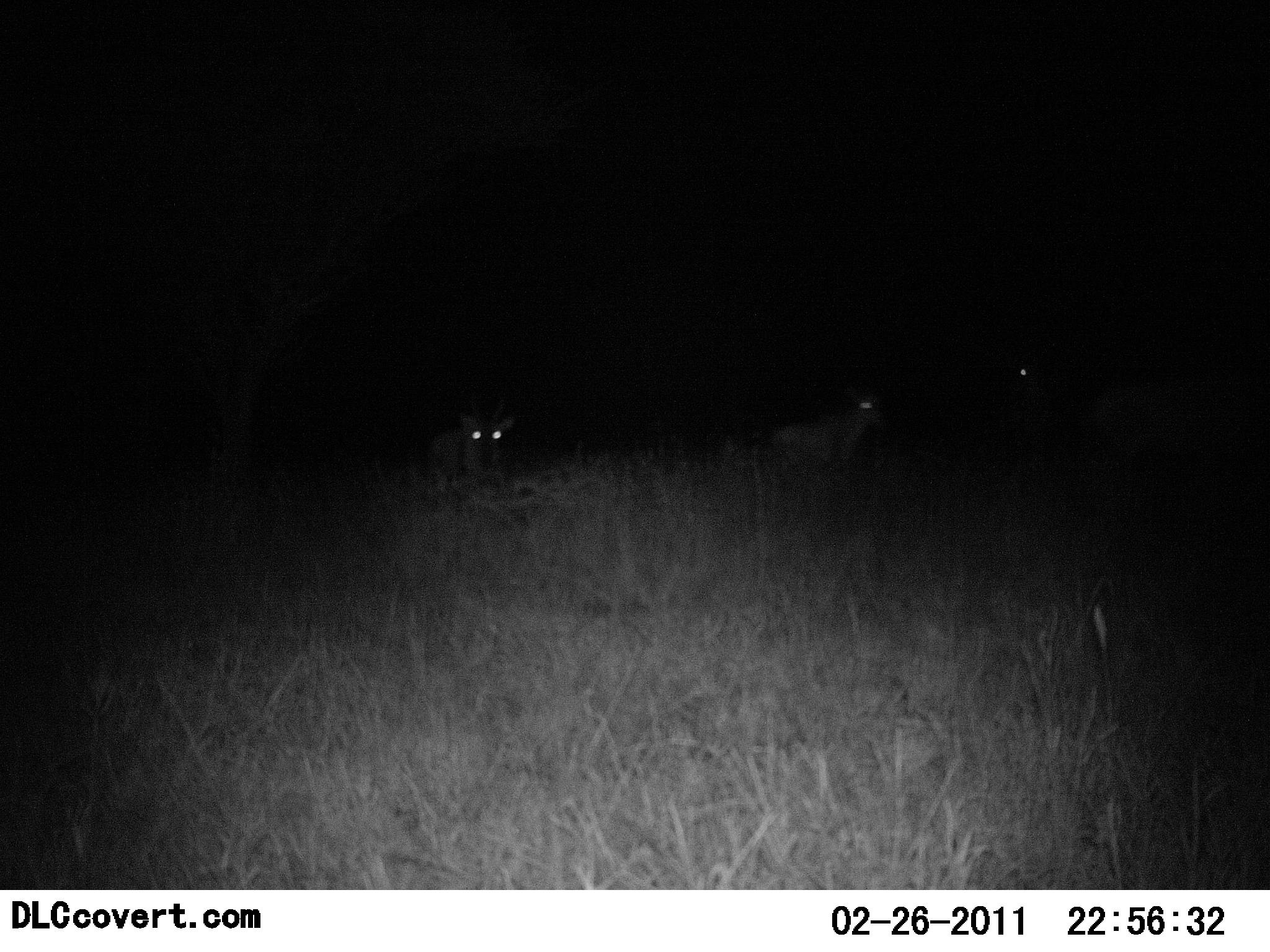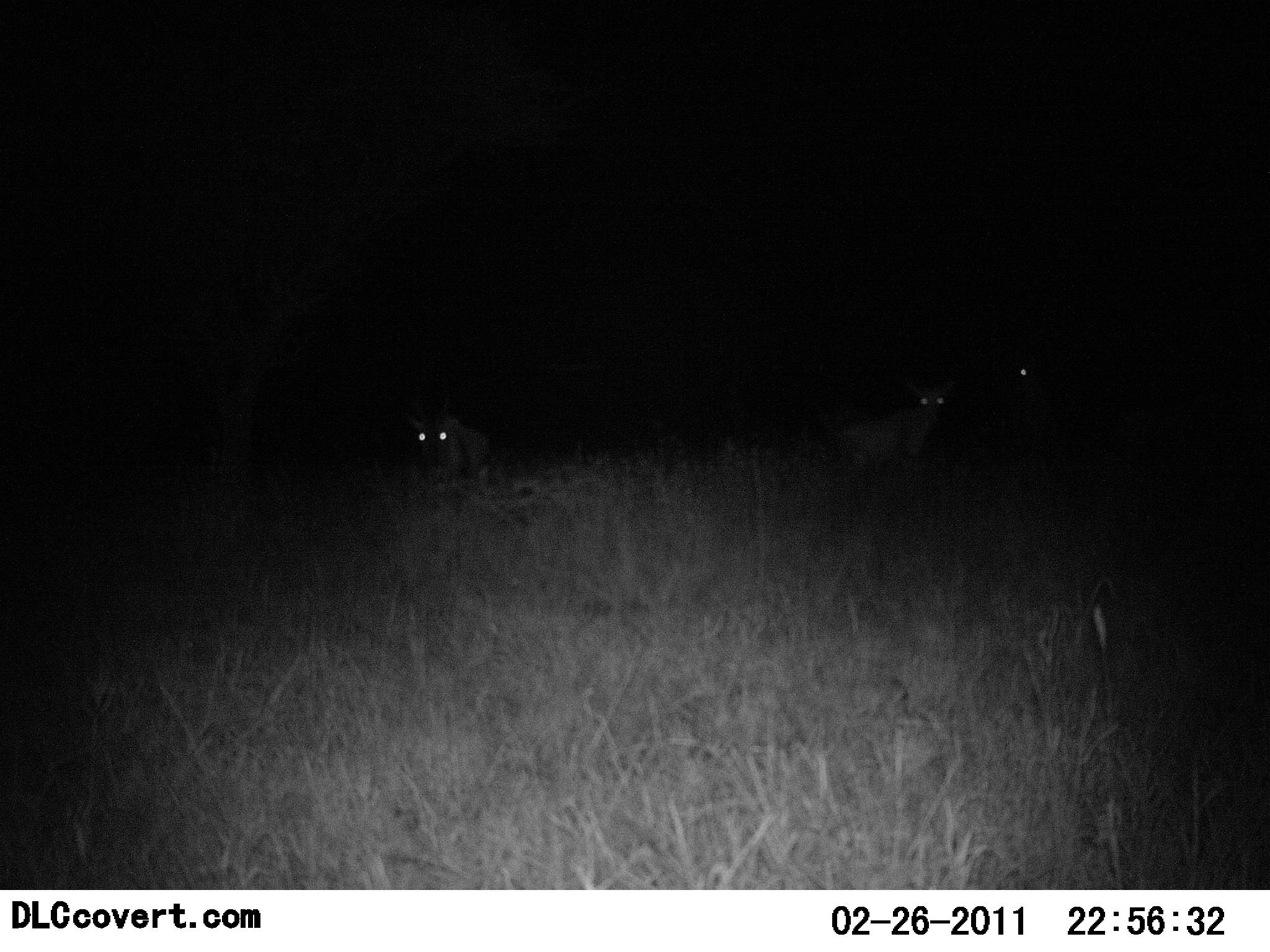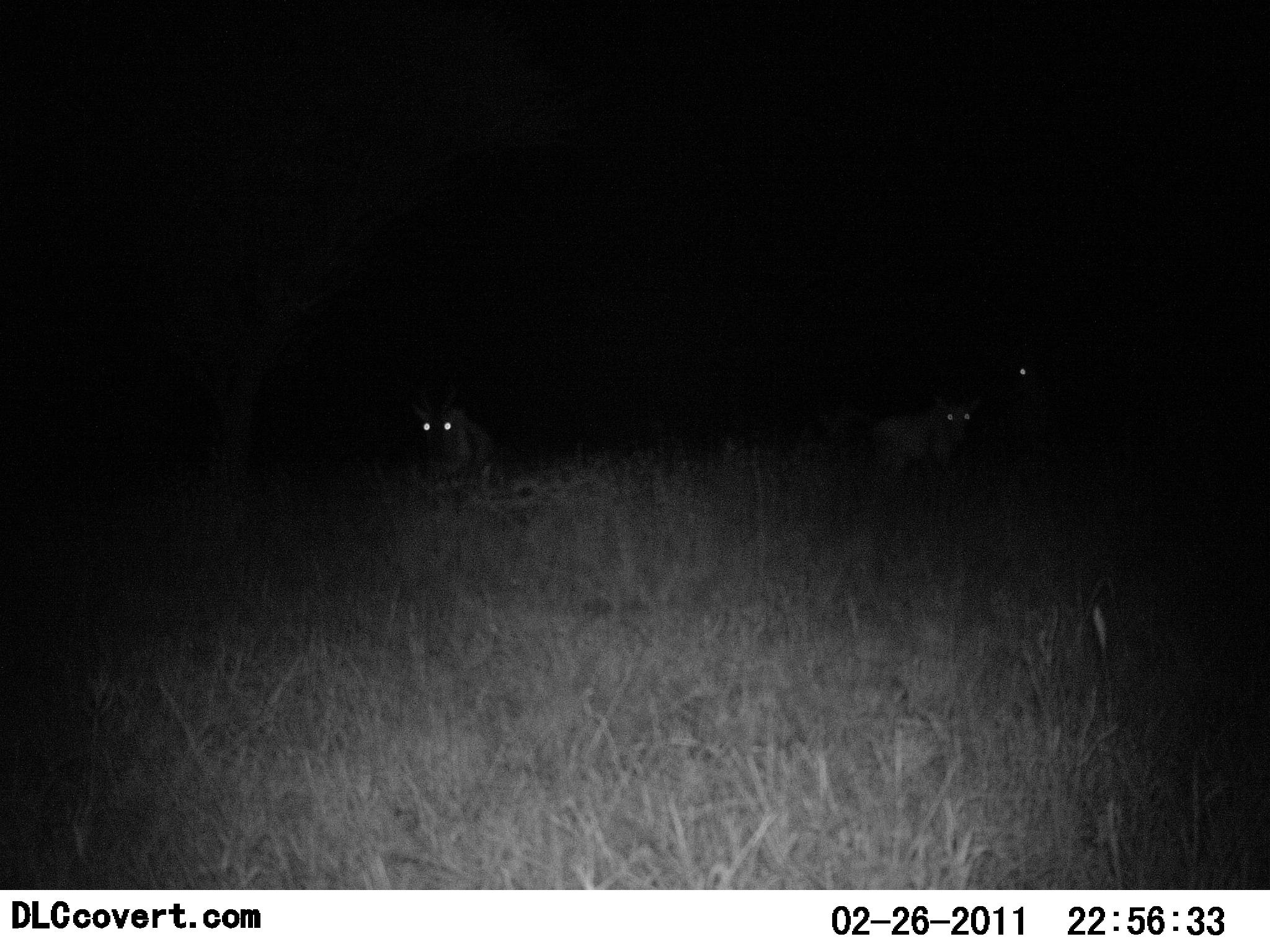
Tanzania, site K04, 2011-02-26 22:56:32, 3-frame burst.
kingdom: Animalia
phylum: Chordata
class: Mammalia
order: Carnivora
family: Hyaenidae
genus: Crocuta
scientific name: Crocuta crocuta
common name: spotted hyena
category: hyenaspotted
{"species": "hyenaspotted (spotted hyena) (Crocuta crocuta)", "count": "3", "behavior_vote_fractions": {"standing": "40%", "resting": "0%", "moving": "80%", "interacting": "0%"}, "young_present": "0%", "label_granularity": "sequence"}